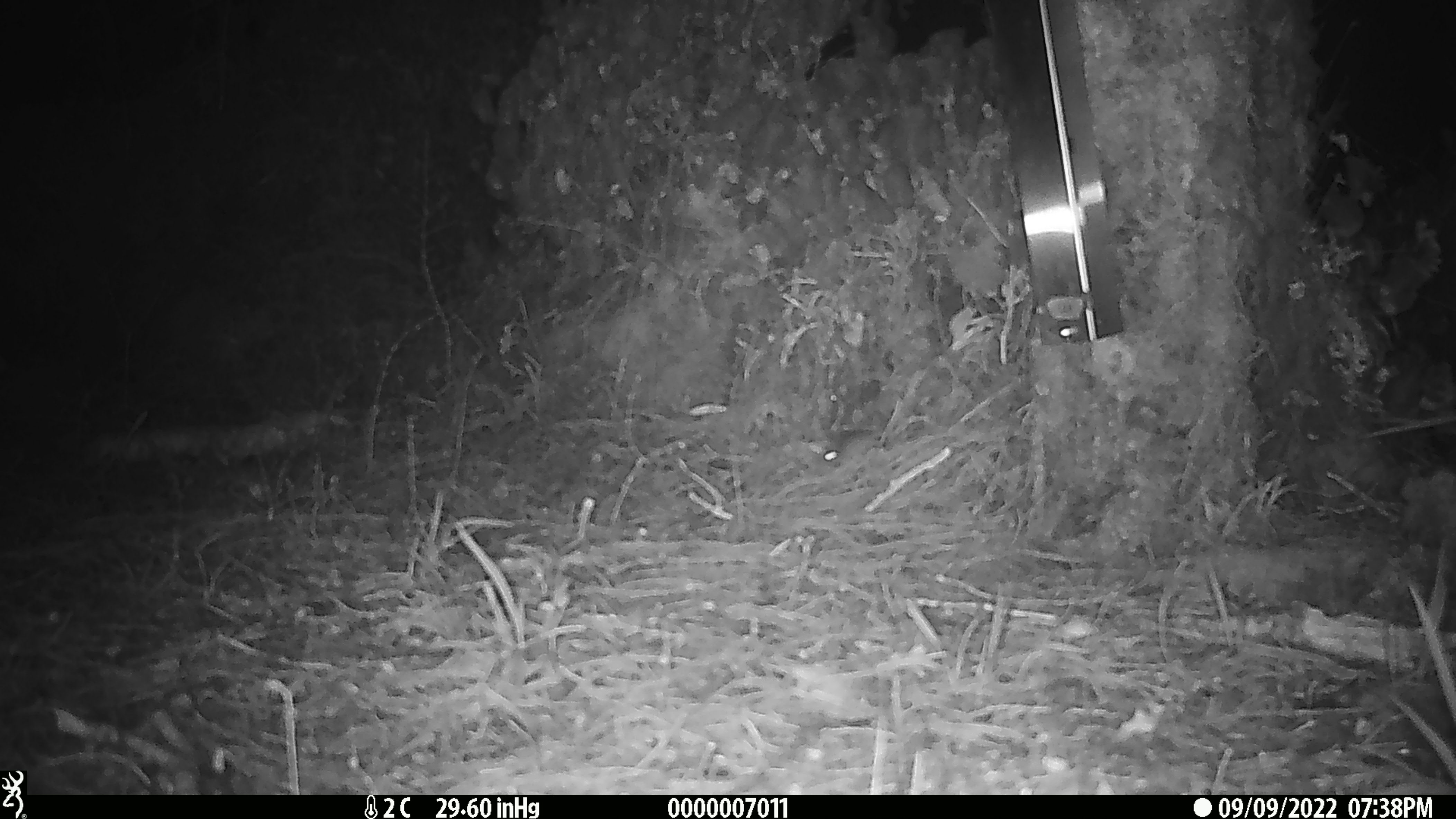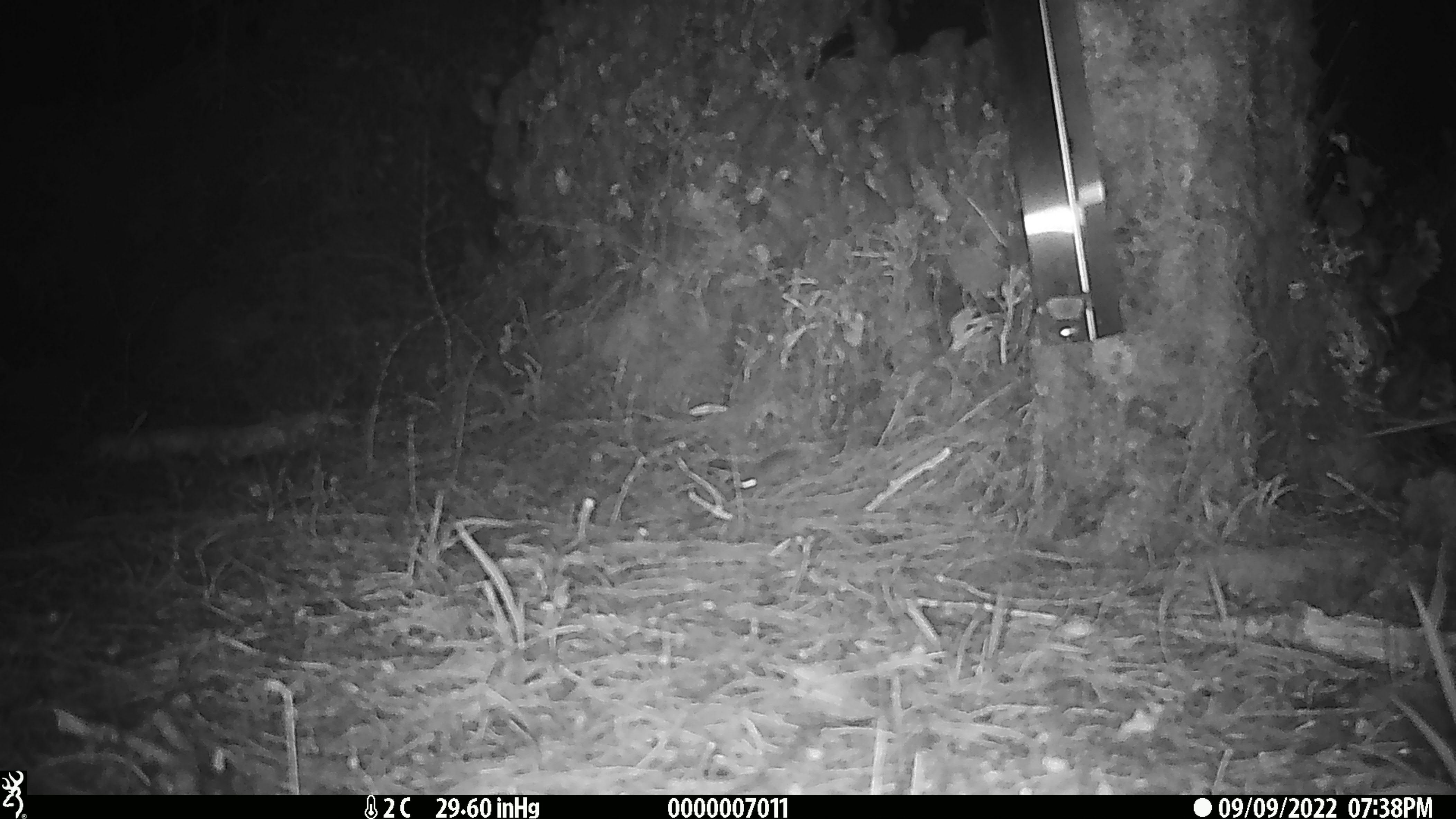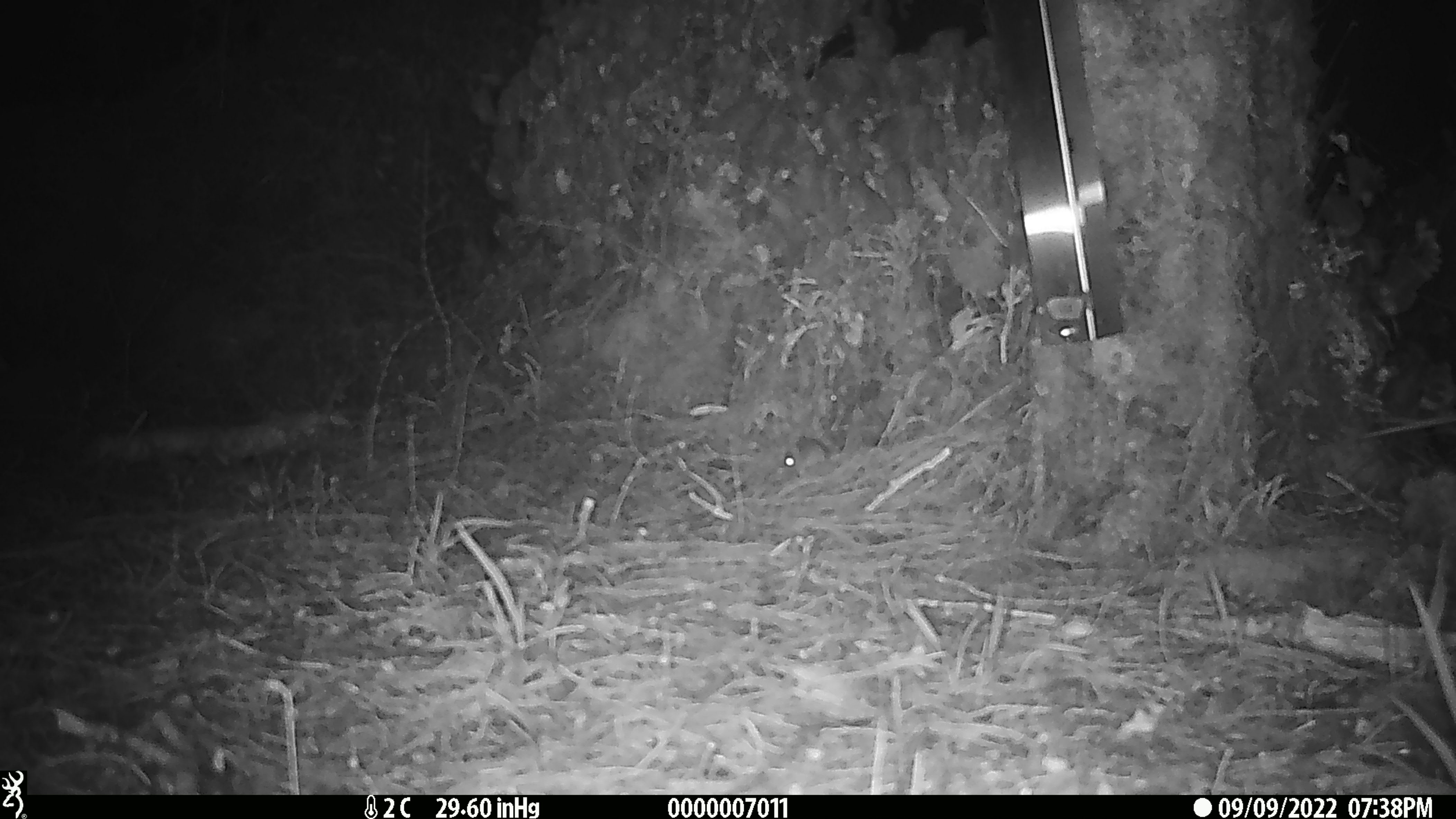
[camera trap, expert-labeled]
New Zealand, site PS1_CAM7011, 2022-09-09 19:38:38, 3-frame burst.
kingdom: Animalia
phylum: Chordata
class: Mammalia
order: Rodentia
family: Muridae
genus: Mus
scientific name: Mus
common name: mouse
Mouse (Mus).